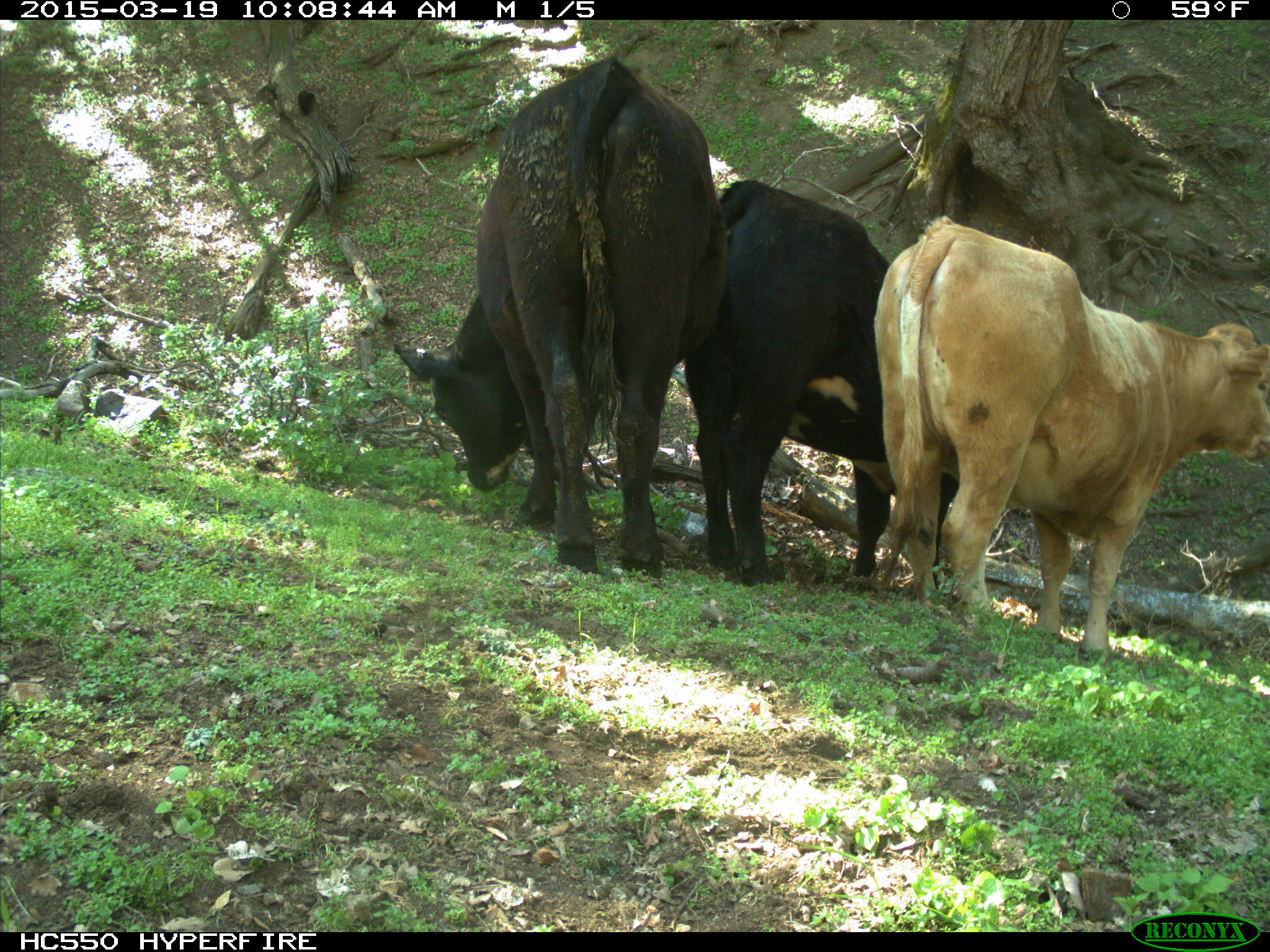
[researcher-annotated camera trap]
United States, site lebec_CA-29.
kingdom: Animalia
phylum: Chordata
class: Mammalia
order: Artiodactyla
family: Bovidae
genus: Bos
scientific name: Bos taurus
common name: domestic cow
Bos taurus (domestic cow).